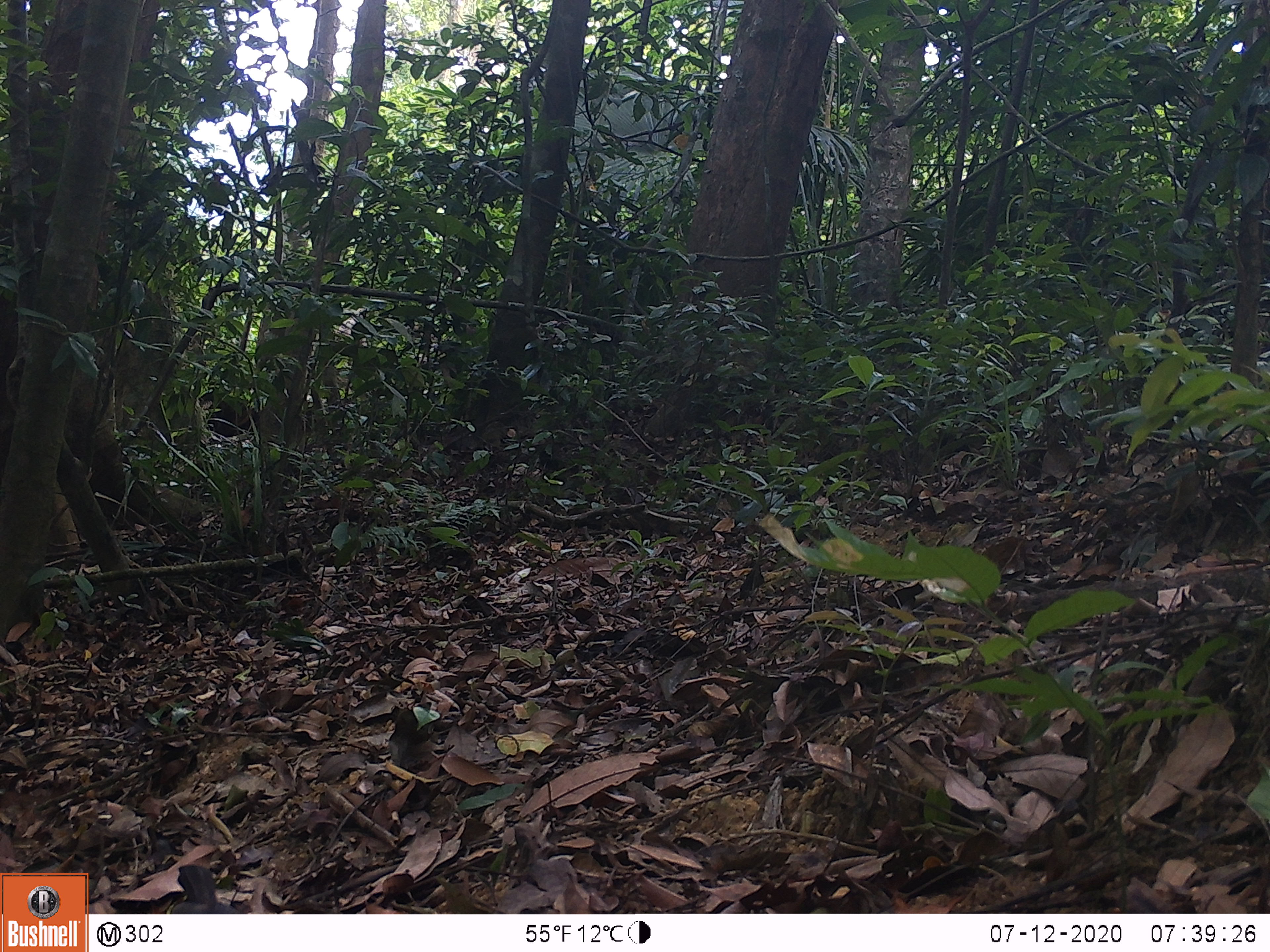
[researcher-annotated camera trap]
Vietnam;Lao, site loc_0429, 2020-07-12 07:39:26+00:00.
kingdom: Animalia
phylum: Chordata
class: Aves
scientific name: Aves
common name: bird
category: unidentified bird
Unidentified bird (bird) (Aves). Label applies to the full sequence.